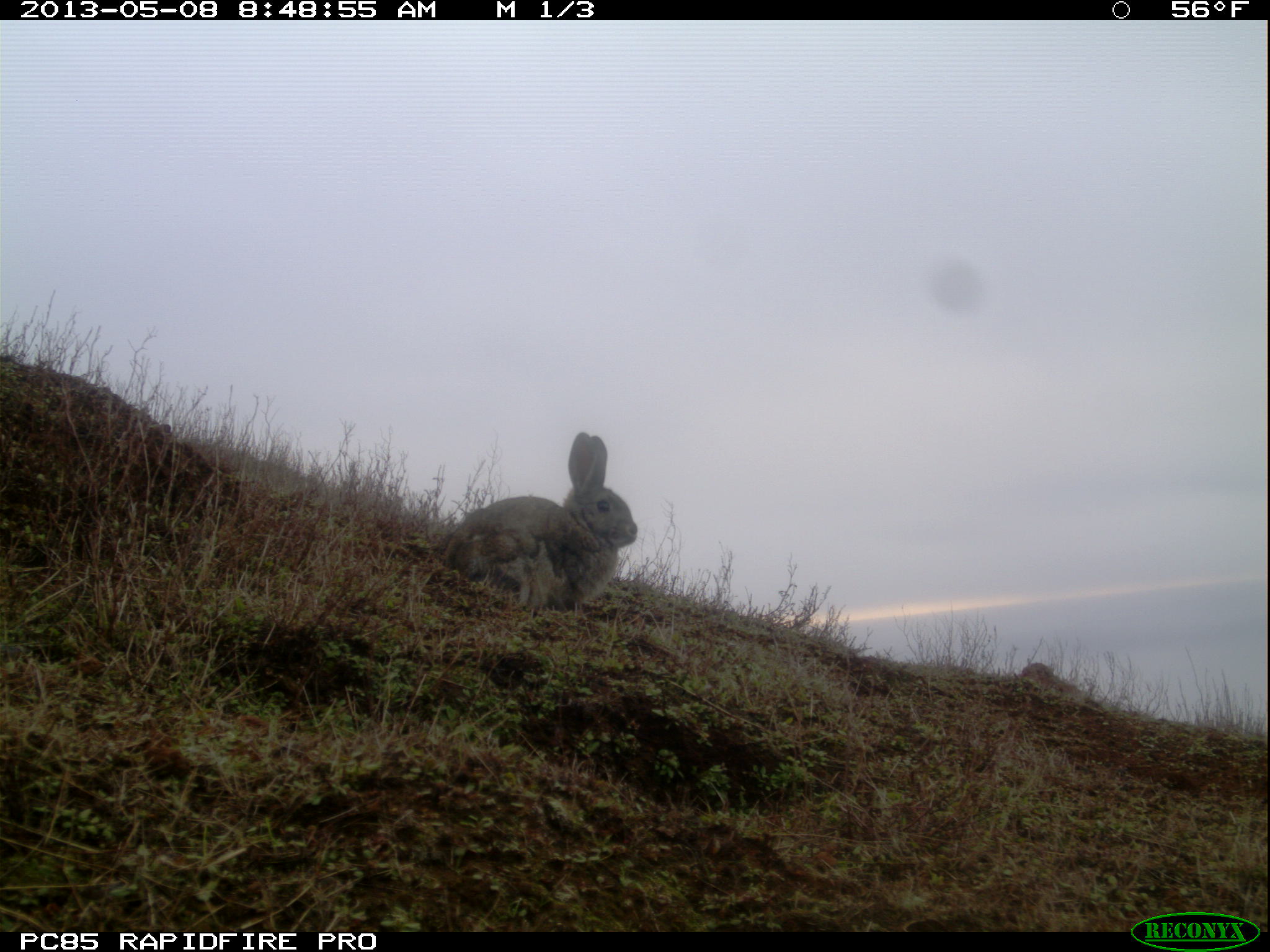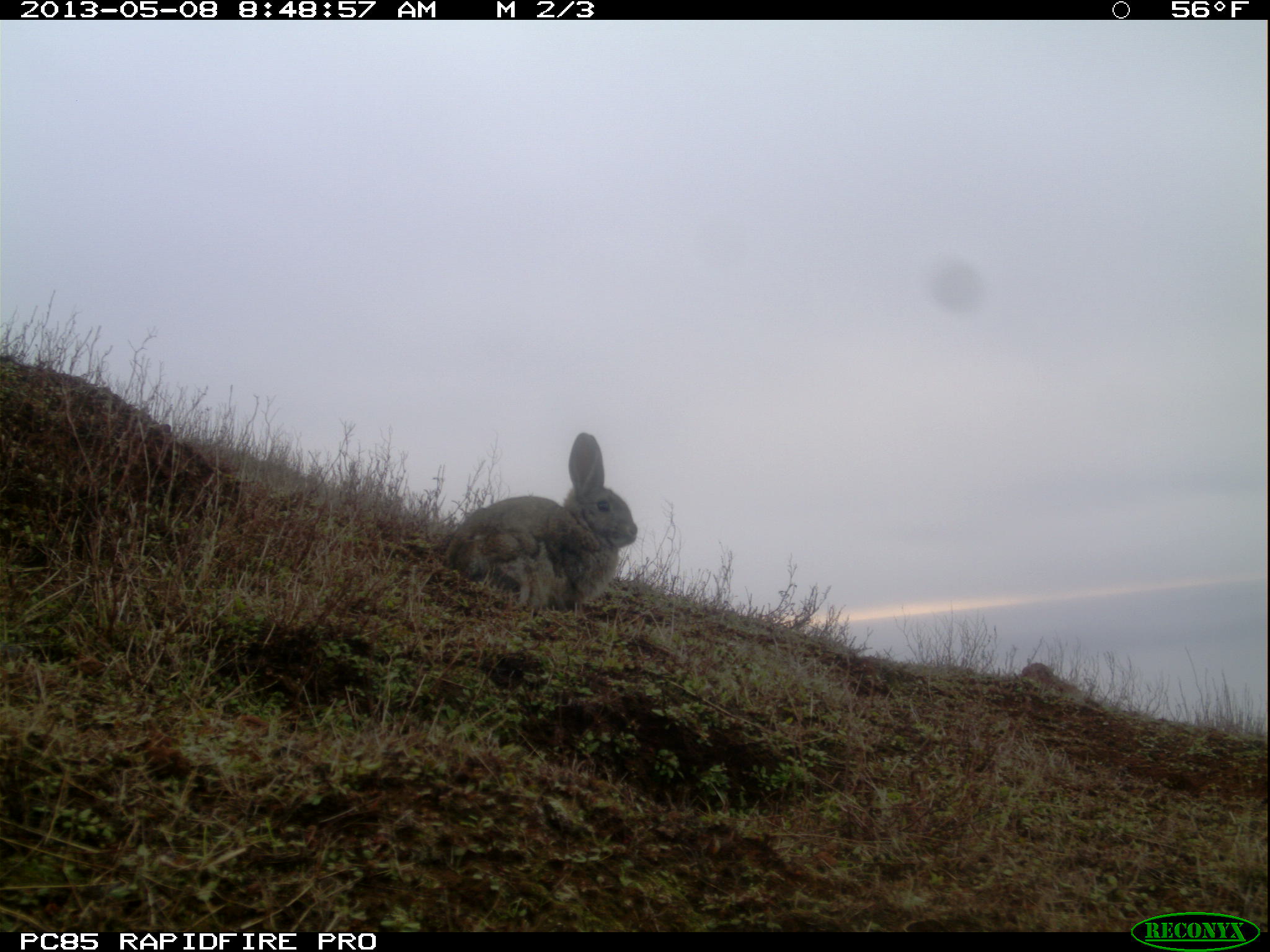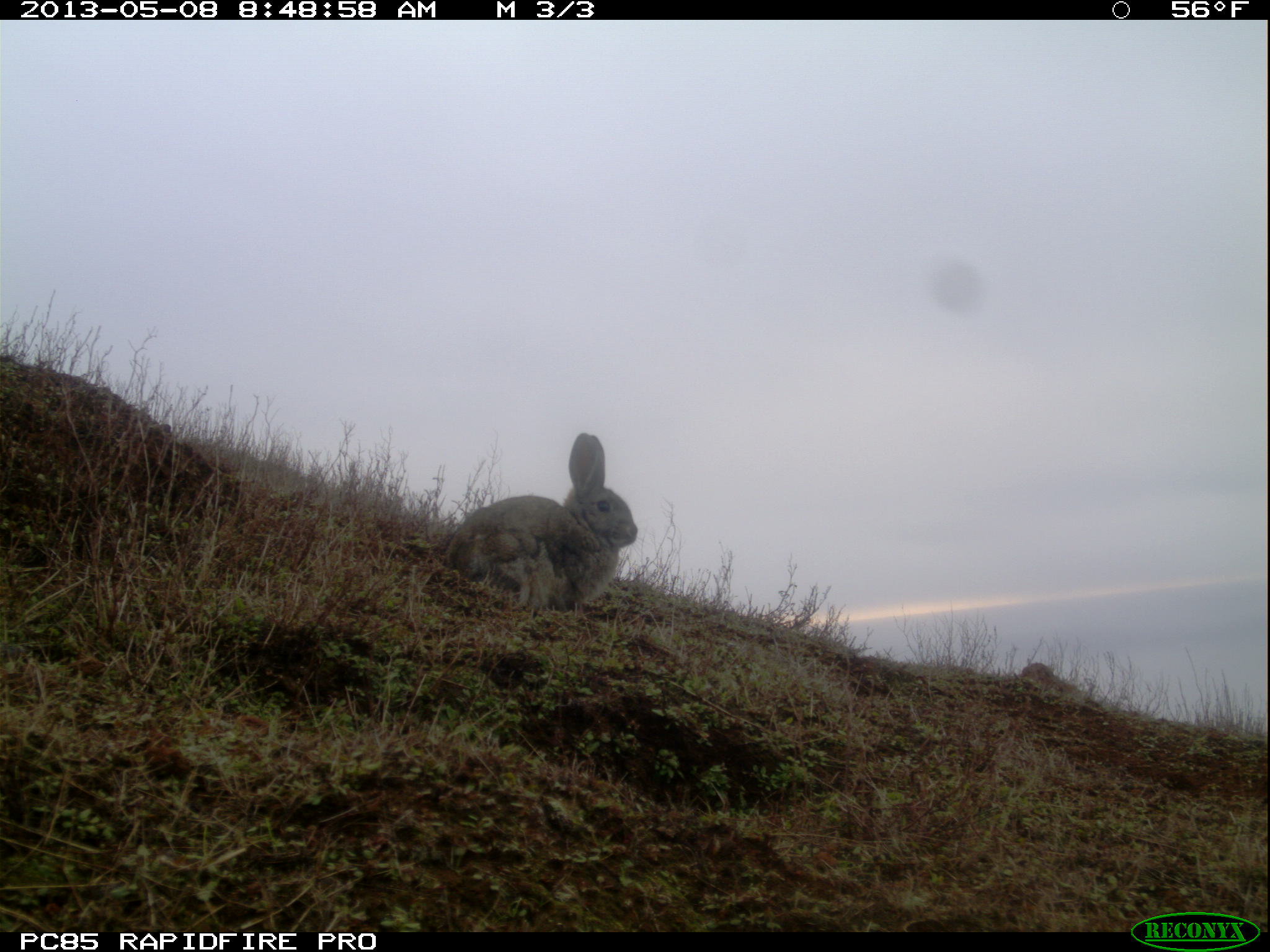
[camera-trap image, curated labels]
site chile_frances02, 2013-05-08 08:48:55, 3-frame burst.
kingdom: Animalia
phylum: Chordata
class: Mammalia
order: Lagomorpha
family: Leporidae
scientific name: Leporidae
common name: rabbits and hares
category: rabbit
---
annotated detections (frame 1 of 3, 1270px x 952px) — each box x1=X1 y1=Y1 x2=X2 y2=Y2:
rabbit: x1=430 y1=431 x2=639 y2=619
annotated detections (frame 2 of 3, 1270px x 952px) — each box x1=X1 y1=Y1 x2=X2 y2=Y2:
rabbit: x1=430 y1=431 x2=638 y2=620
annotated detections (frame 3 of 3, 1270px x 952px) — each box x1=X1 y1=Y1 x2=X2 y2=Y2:
rabbit: x1=428 y1=433 x2=638 y2=618